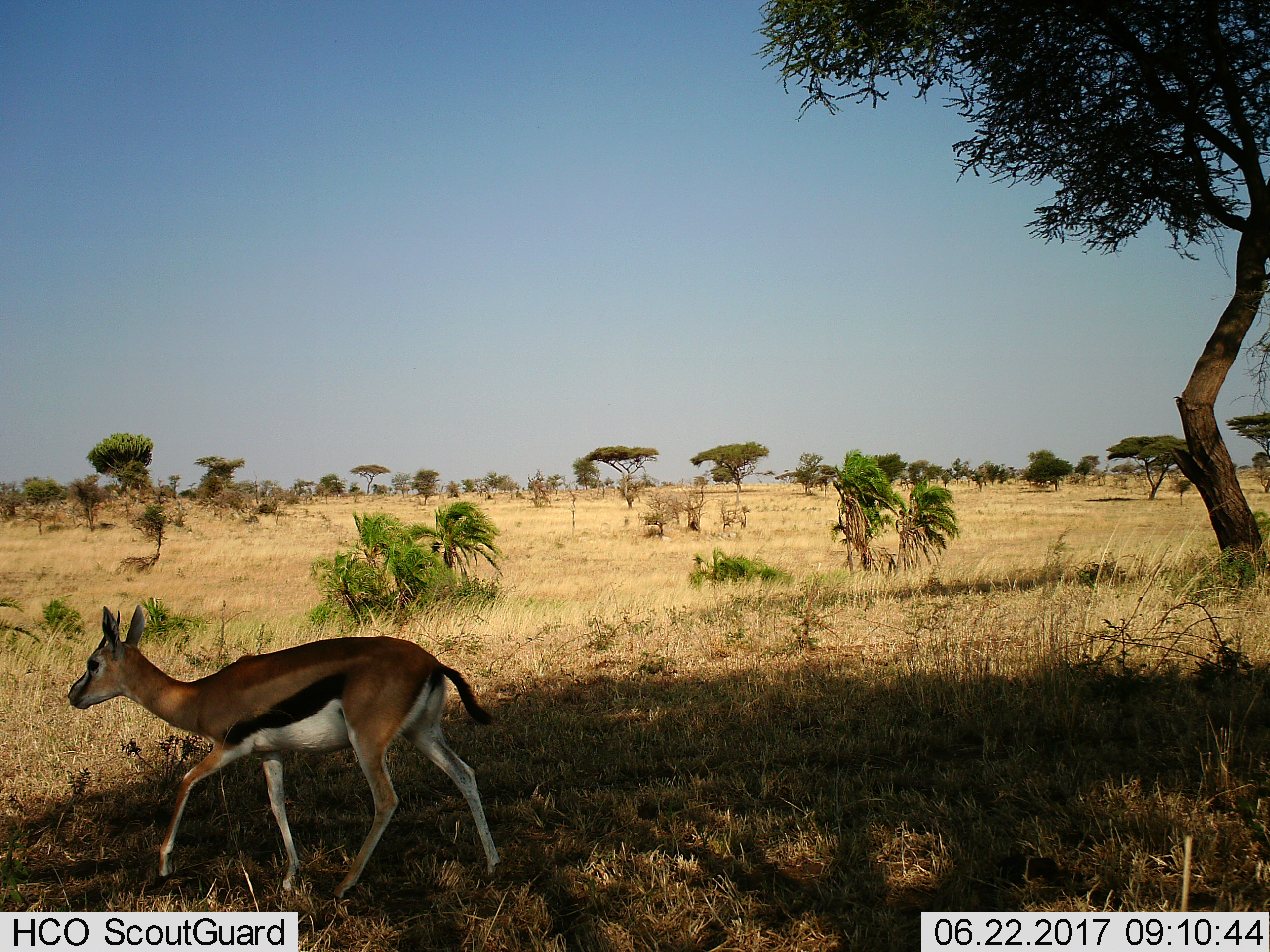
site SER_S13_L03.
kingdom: Animalia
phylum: Chordata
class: Mammalia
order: Artiodactyla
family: Bovidae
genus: Eudorcas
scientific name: Eudorcas thomsonii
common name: thomson's gazelle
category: gazellethomsons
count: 1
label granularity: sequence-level